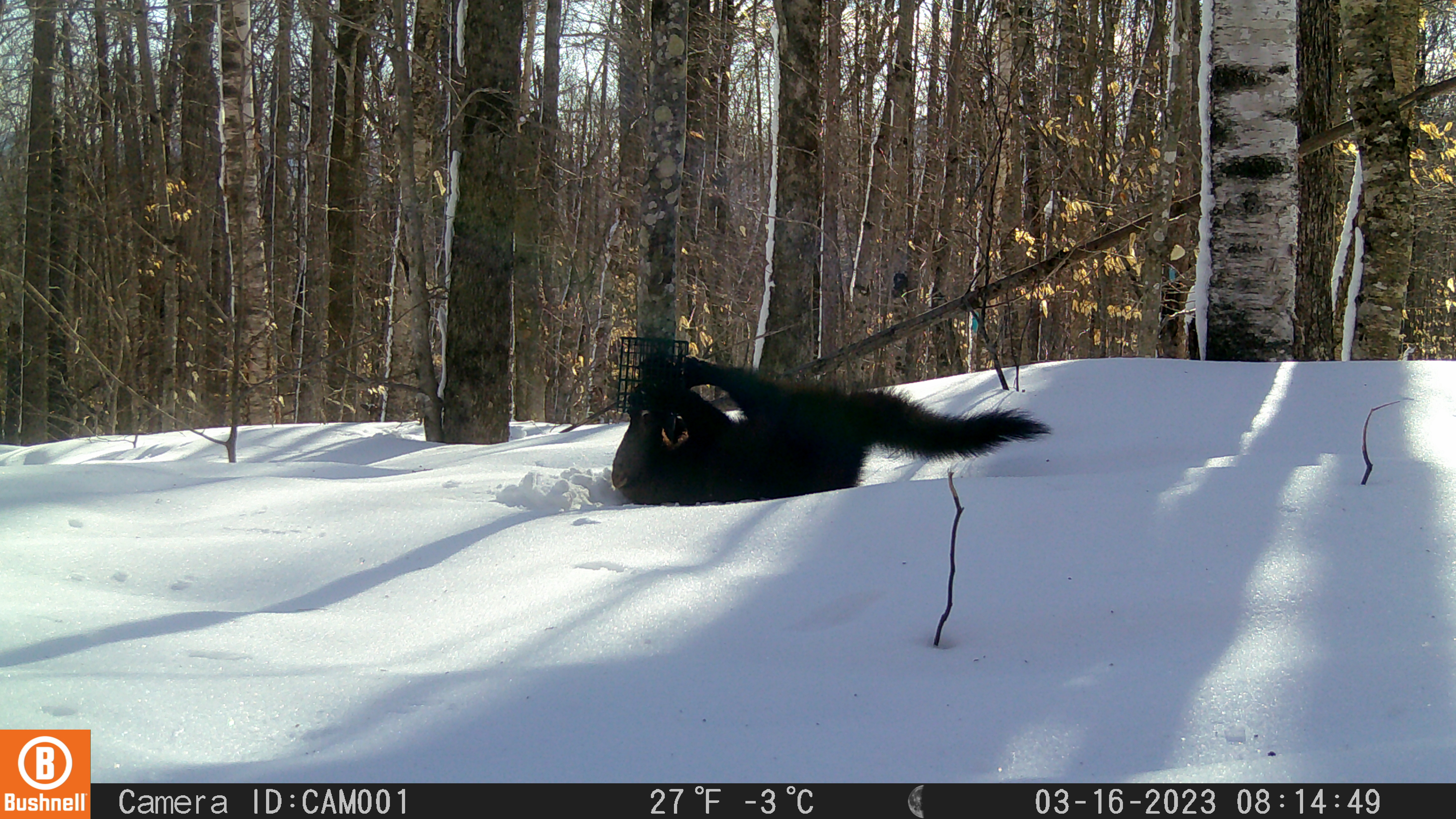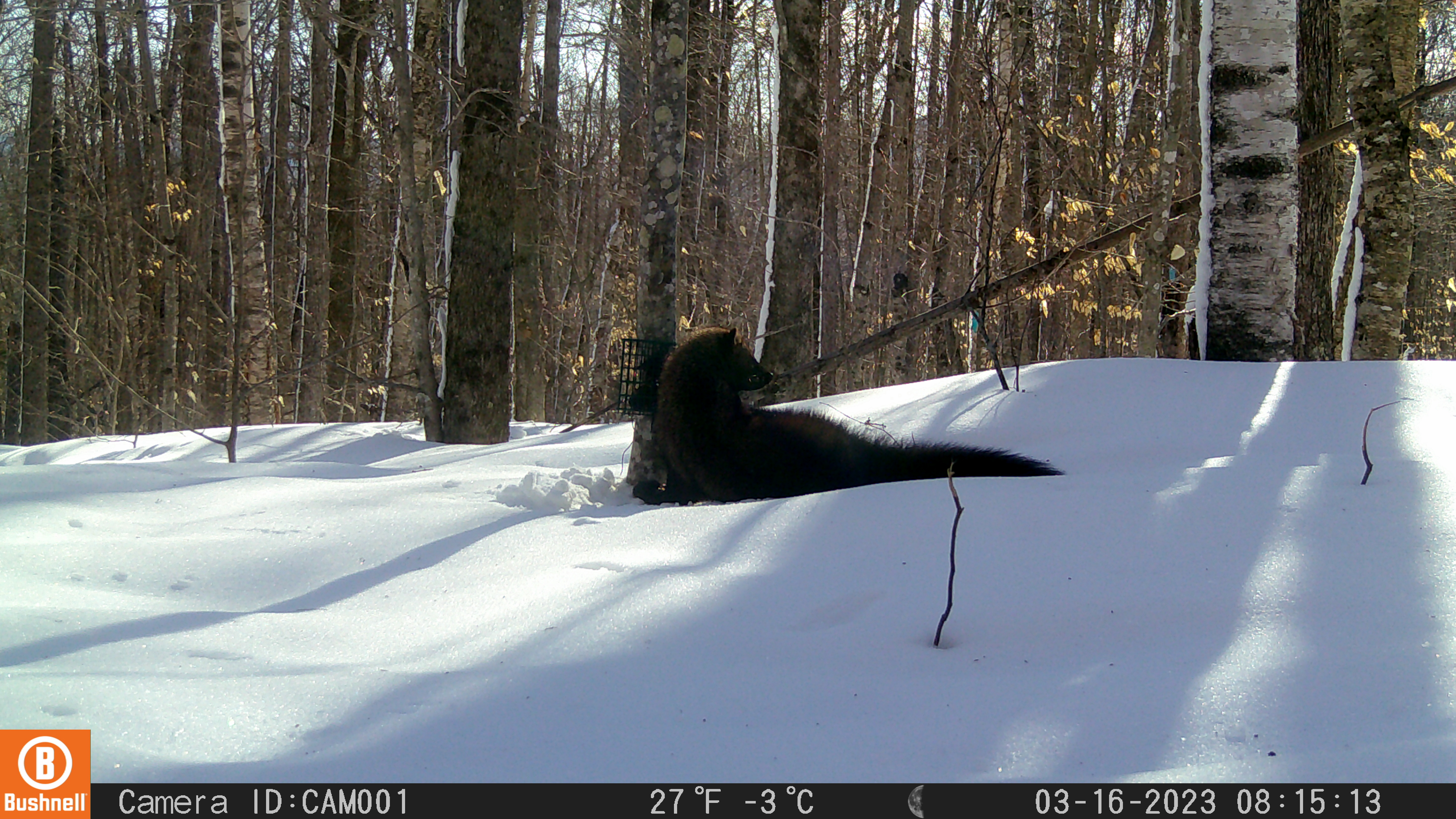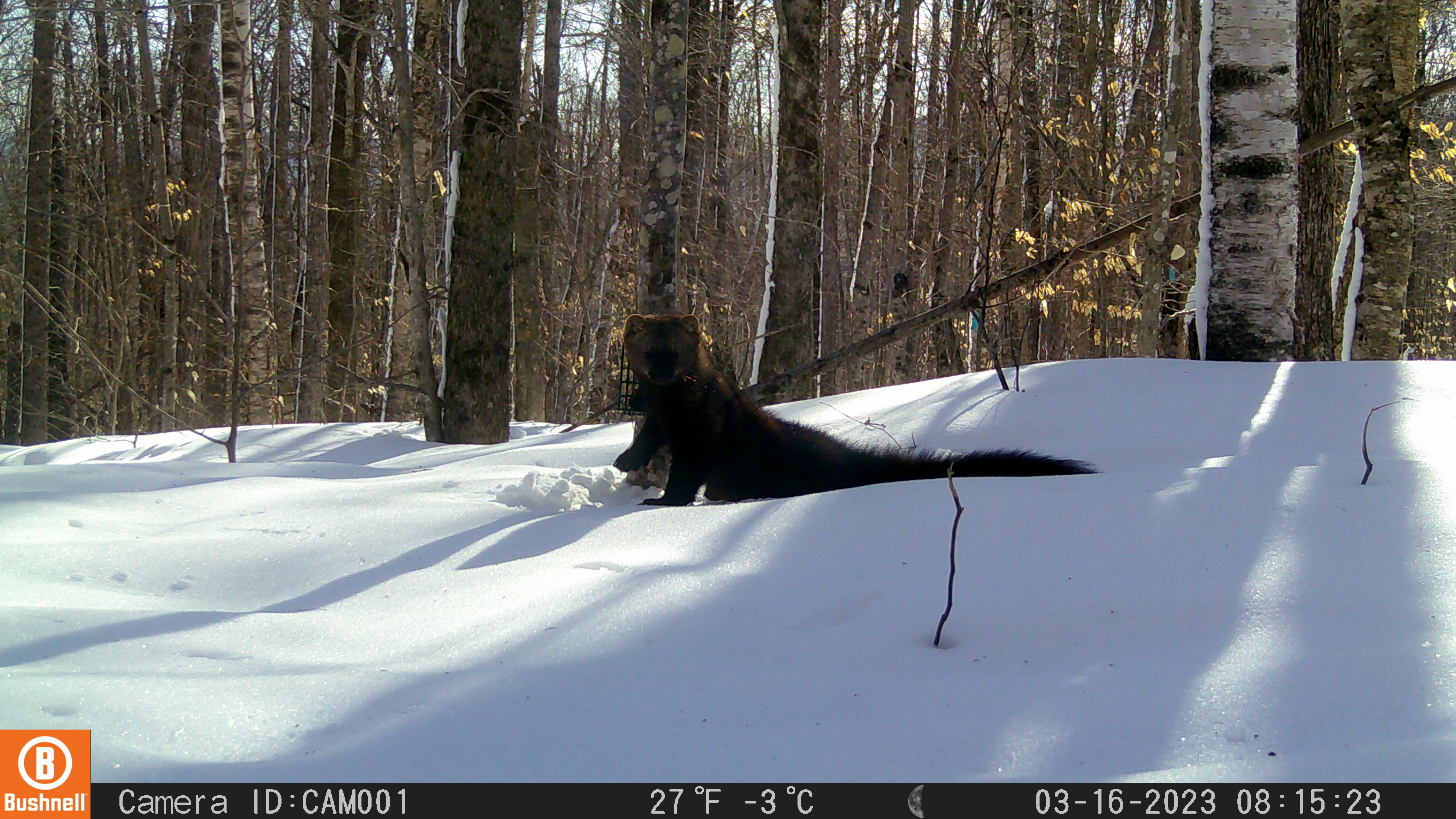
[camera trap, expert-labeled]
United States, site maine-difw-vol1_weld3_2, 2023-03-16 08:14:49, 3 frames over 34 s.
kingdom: Animalia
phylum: Chordata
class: Mammalia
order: Carnivora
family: Mustelidae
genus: Pekania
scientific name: Pekania pennanti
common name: fisher